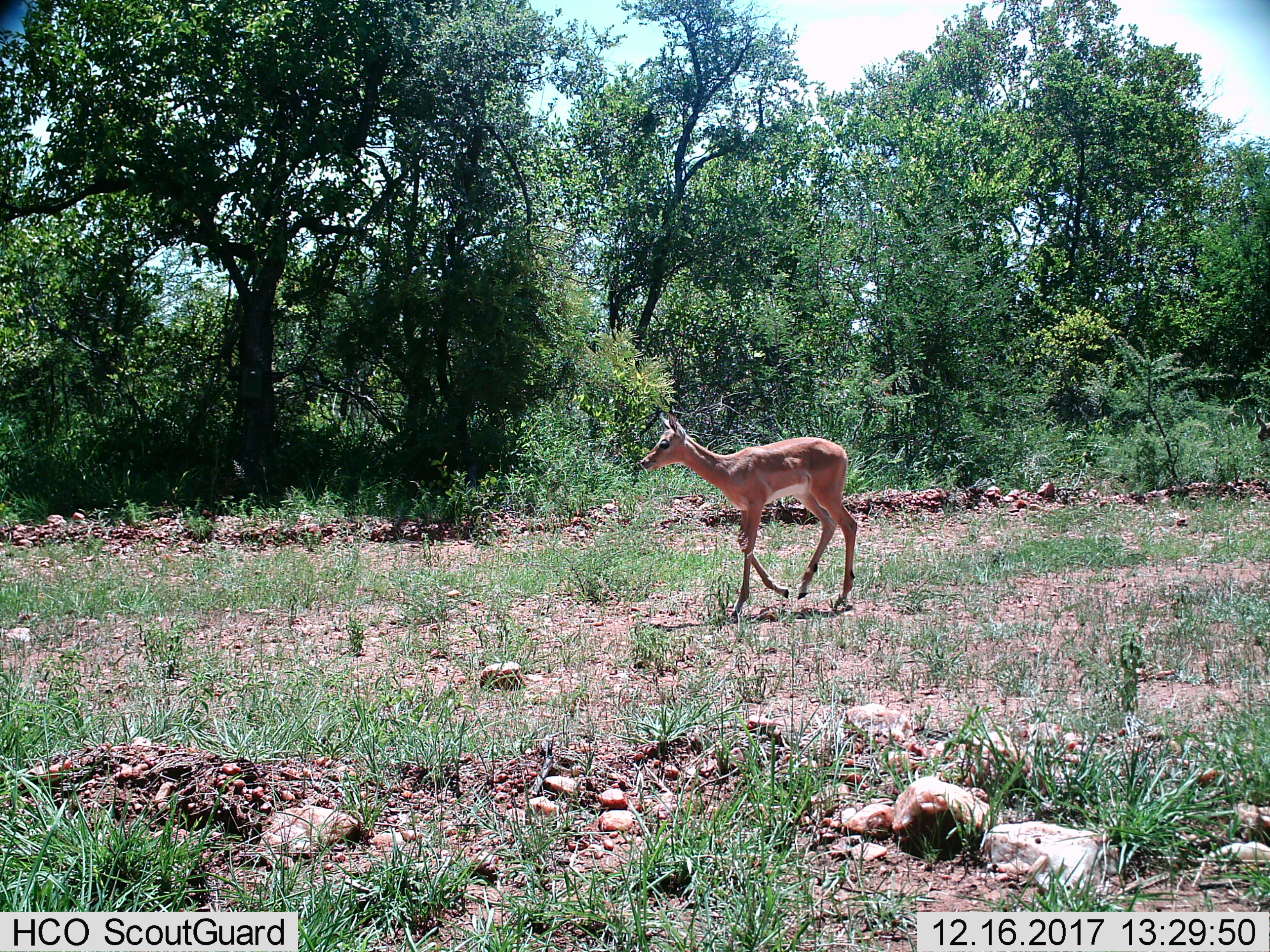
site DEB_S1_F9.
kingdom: Animalia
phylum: Chordata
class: Mammalia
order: Artiodactyla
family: Bovidae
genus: Aepyceros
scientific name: Aepyceros melampus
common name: impala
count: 1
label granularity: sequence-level